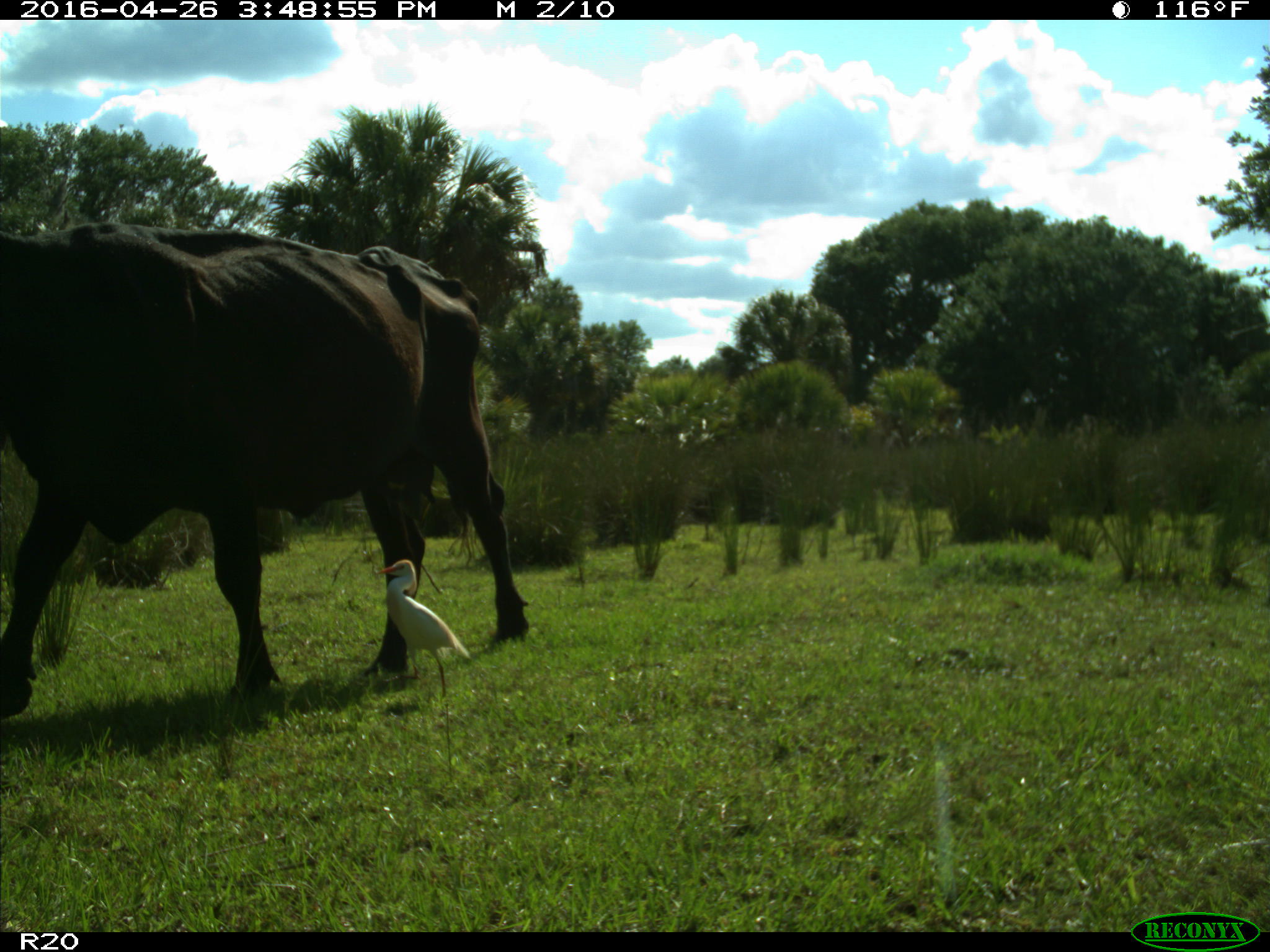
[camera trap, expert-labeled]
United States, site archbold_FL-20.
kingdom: Animalia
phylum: Chordata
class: Mammalia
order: Artiodactyla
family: Bovidae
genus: Bos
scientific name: Bos taurus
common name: domestic cow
Bos taurus (domestic cow).